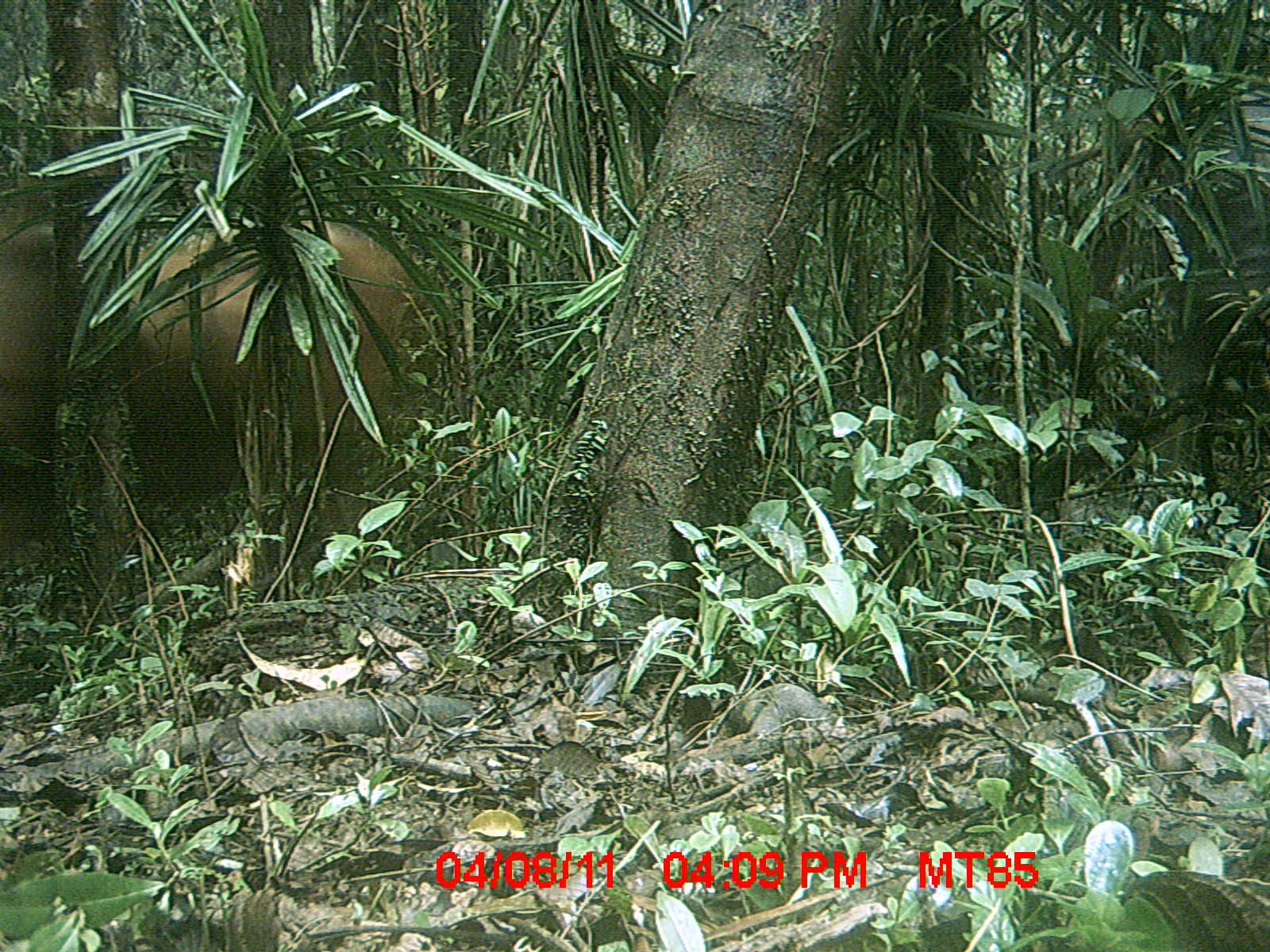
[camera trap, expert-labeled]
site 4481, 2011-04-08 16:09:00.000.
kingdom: Animalia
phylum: Chordata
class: Mammalia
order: Artiodactyla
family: Bovidae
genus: Bos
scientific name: Bos taurus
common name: domestic cattle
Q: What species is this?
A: Bos taurus (domestic cattle).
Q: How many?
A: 3.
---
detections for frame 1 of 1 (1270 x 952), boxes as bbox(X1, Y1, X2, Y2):
bos taurus: bbox(0, 200, 422, 551)